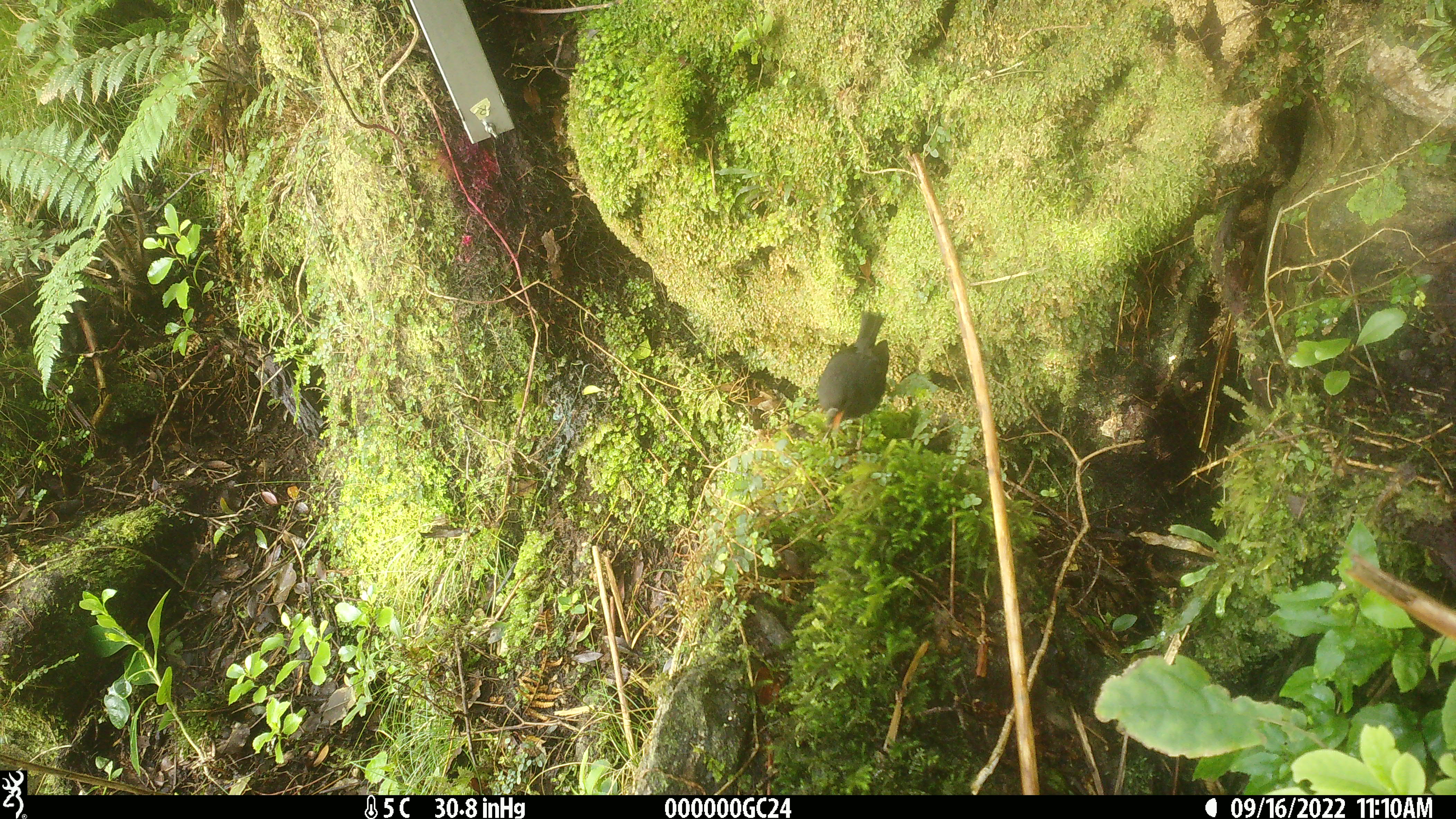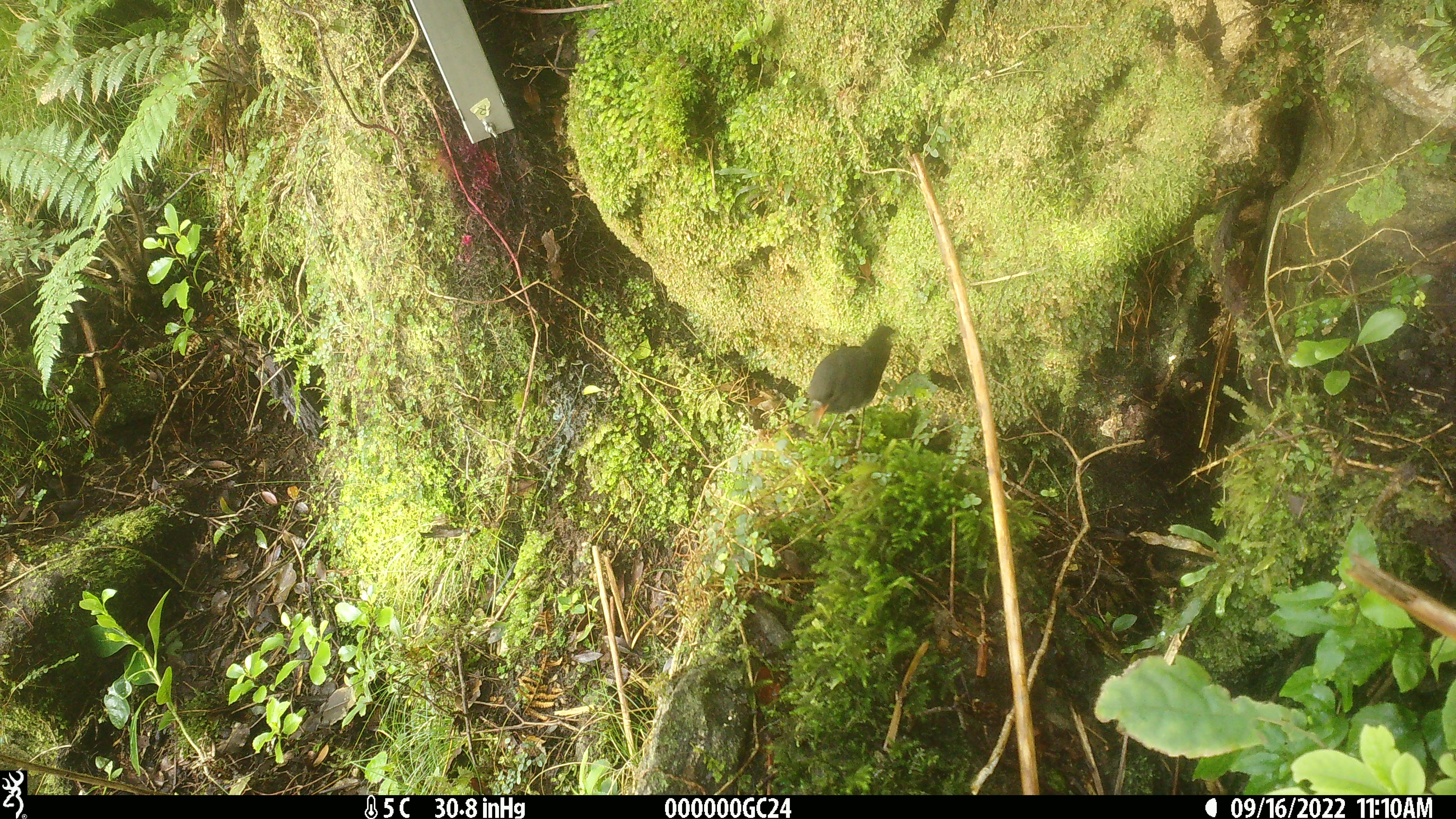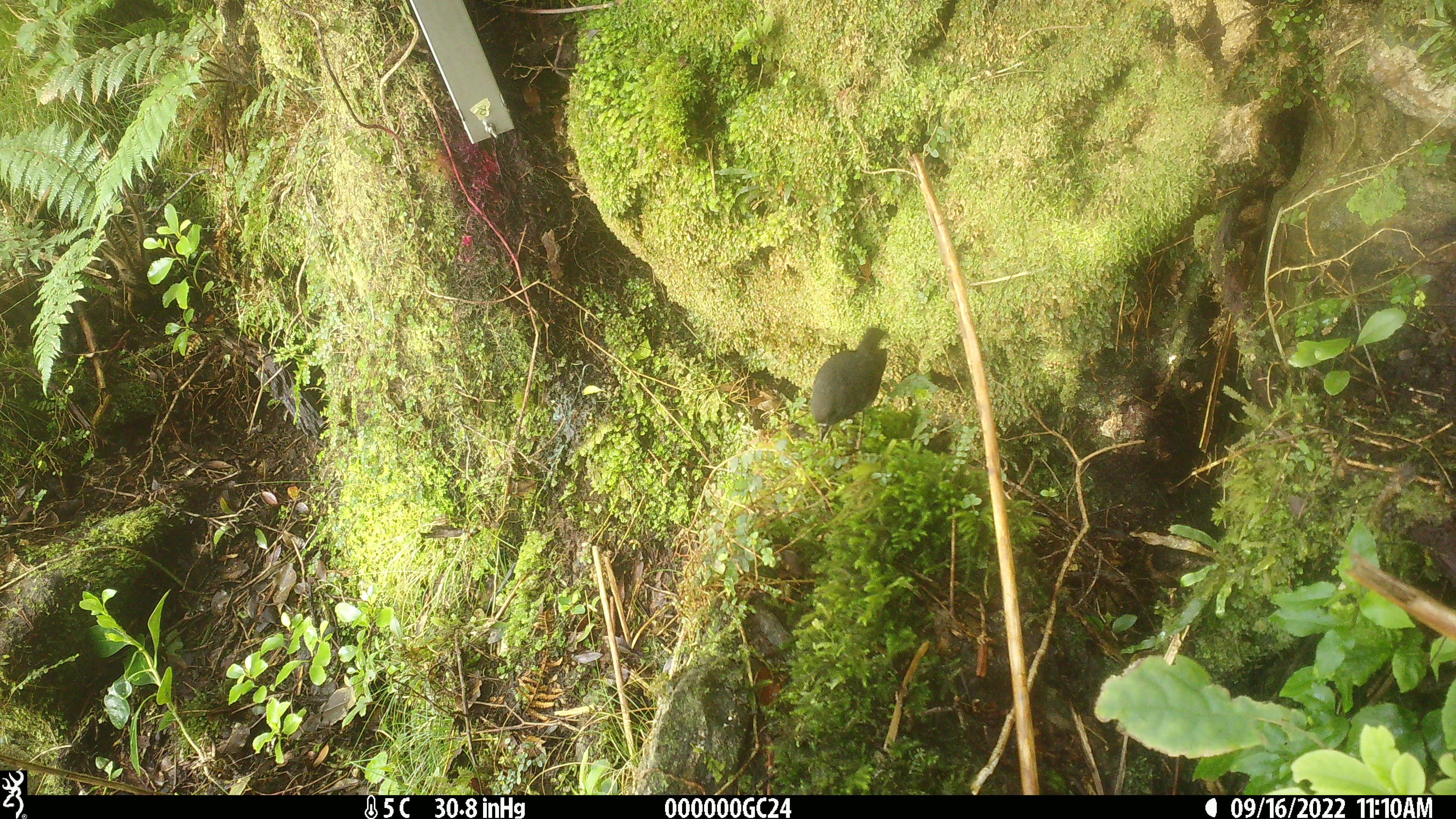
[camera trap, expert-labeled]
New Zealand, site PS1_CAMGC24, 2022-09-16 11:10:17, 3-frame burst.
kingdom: Animalia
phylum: Chordata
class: Aves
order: Passeriformes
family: Petroicidae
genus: Petroica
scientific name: Petroica australis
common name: new zealand robin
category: robin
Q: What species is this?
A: Robin (new zealand robin) (Petroica australis).